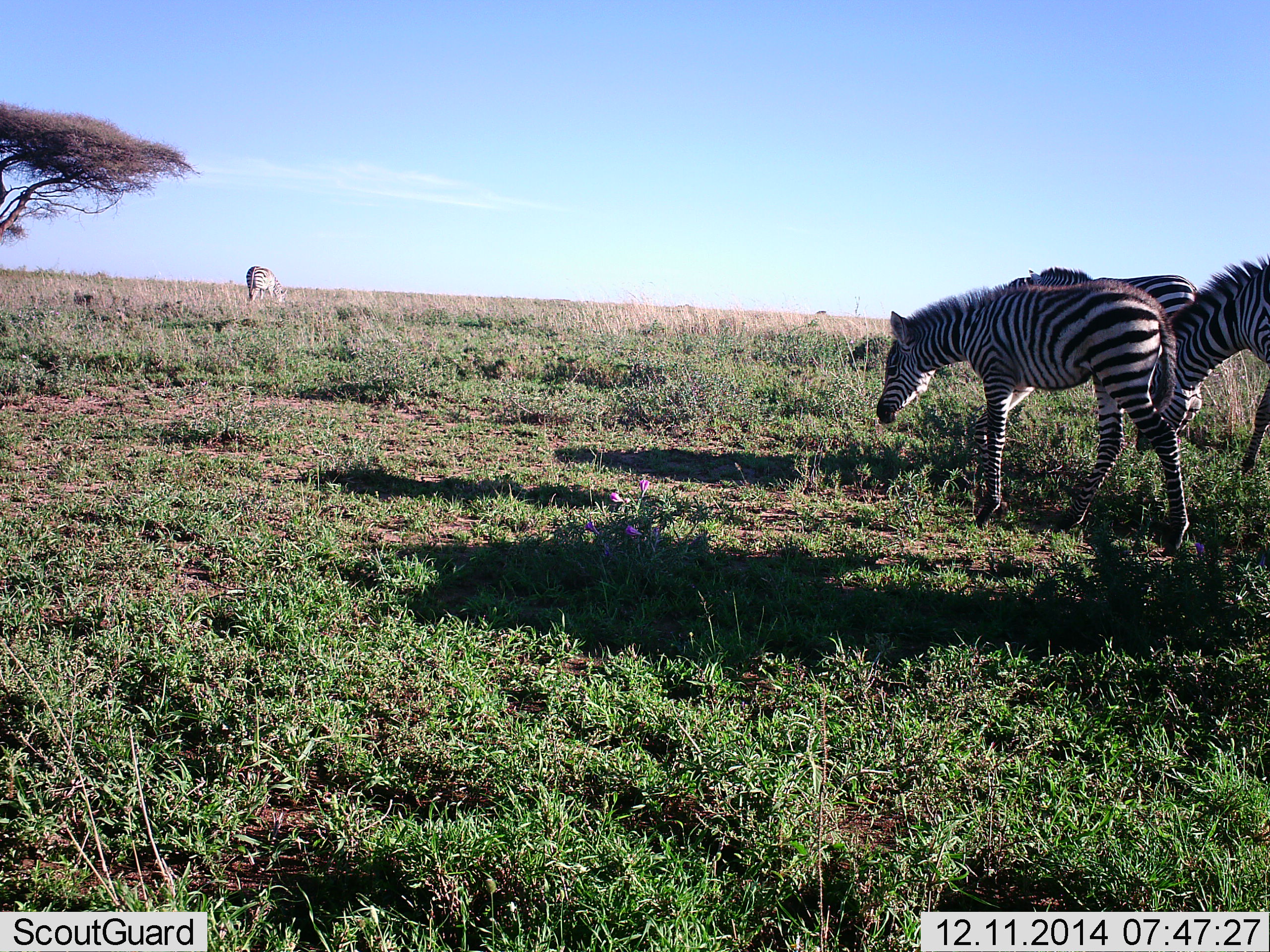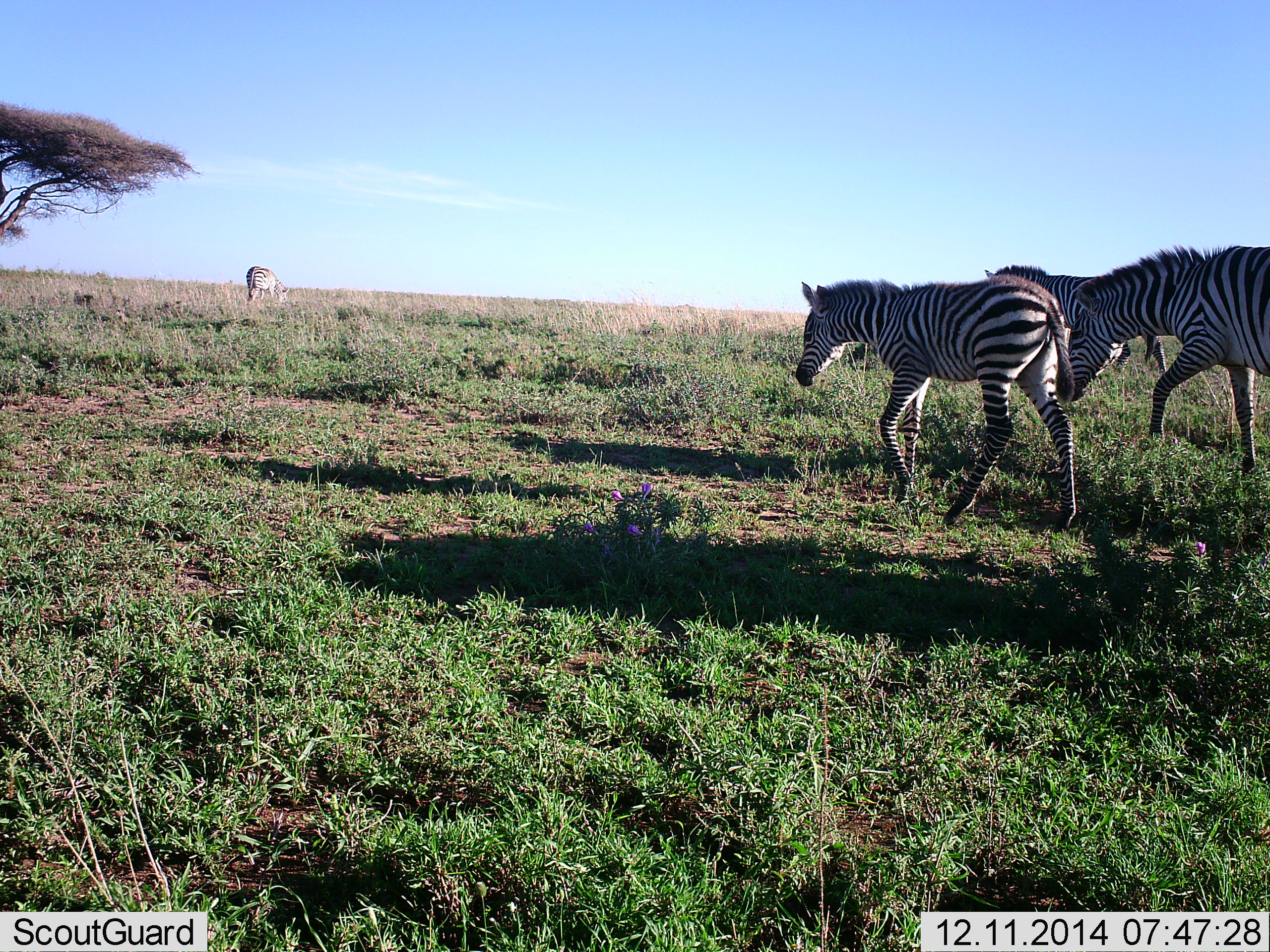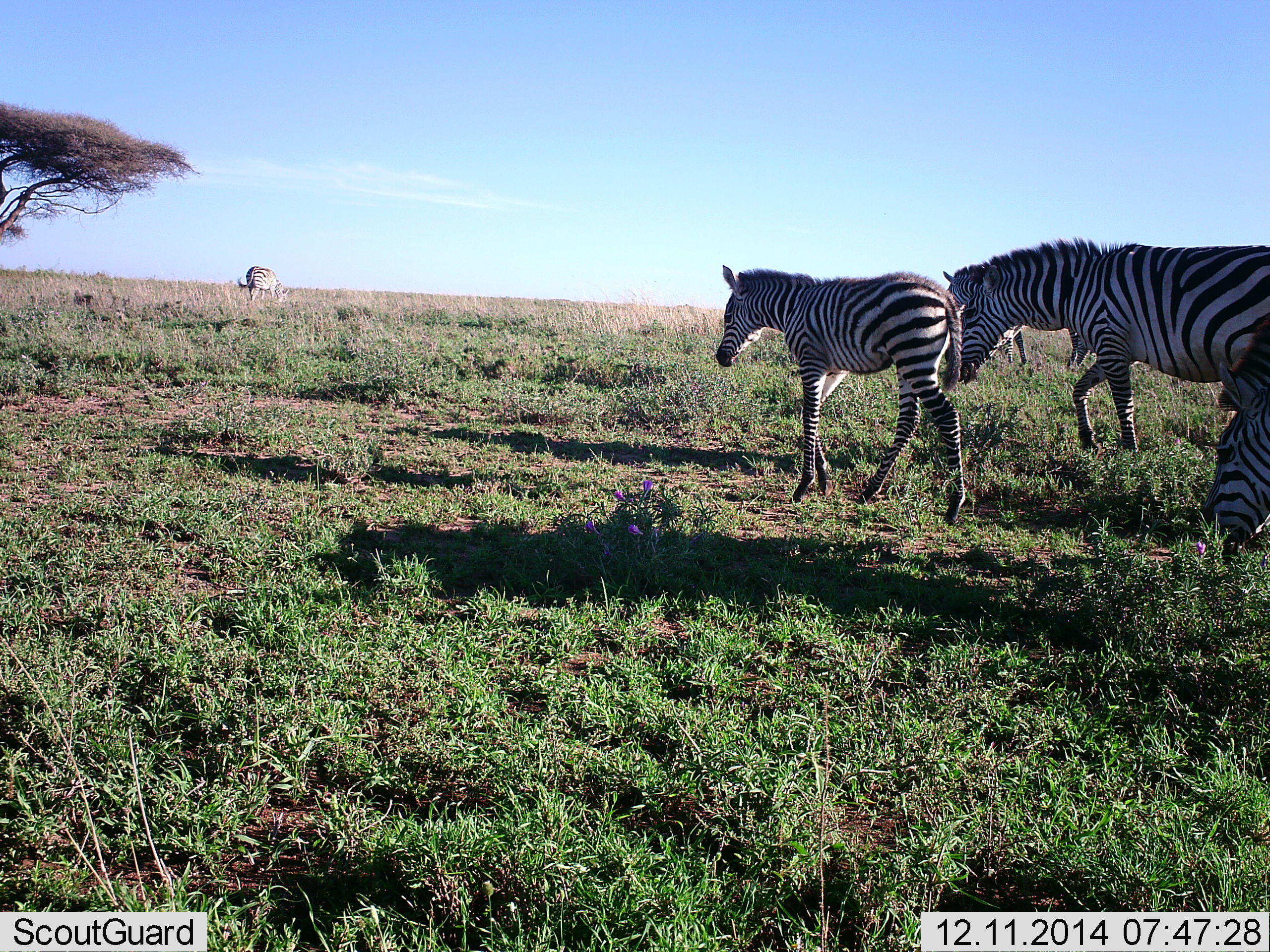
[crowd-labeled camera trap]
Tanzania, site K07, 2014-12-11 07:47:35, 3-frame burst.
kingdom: Animalia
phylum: Chordata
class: Mammalia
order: Perissodactyla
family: Equidae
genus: Equus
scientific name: Equus quagga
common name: plains zebra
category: zebra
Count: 4.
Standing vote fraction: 0%.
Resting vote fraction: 0%.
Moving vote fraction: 100%.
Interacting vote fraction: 0%.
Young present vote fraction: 45%.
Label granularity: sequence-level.